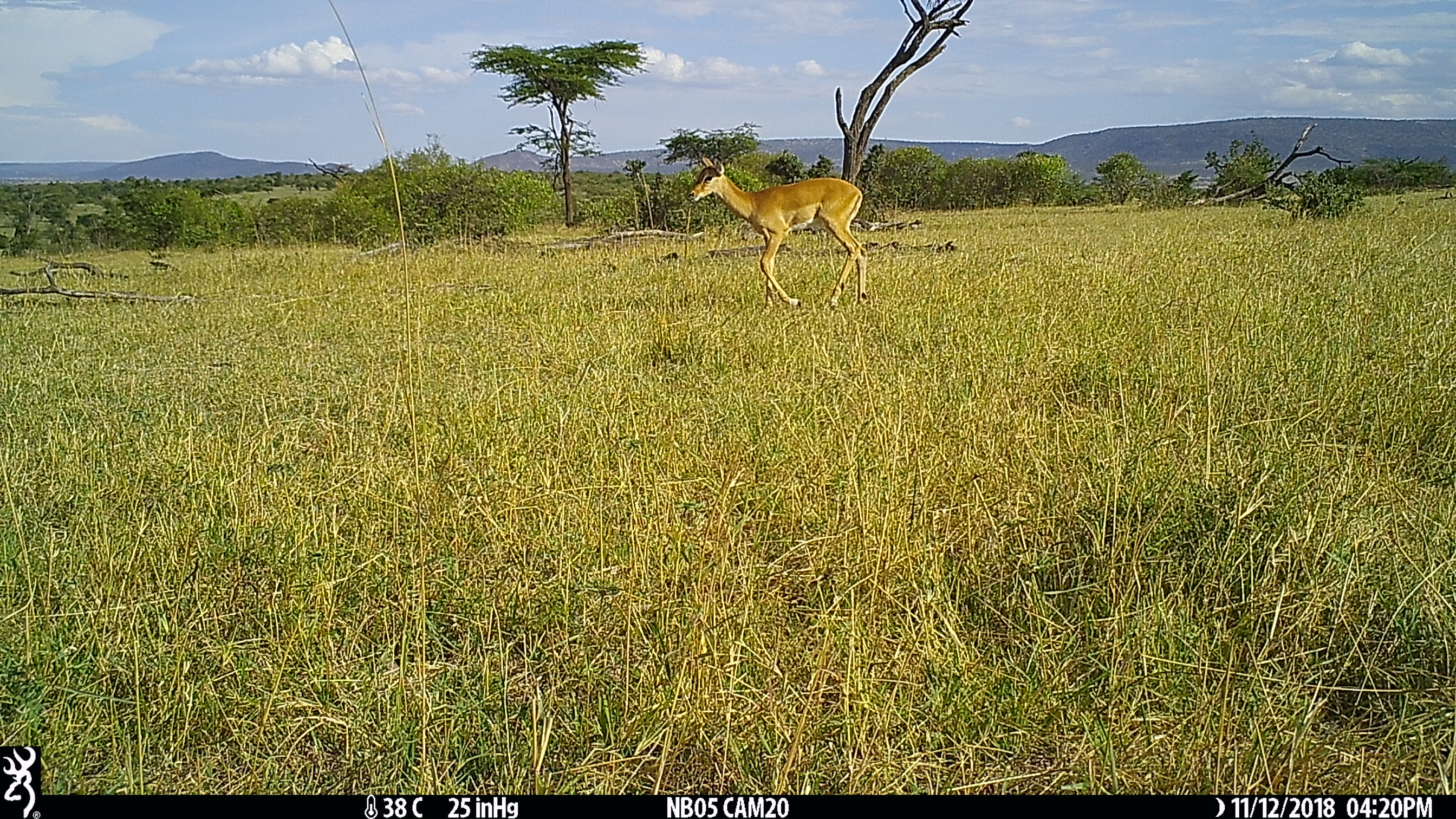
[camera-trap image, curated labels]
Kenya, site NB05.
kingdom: Animalia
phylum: Chordata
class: Mammalia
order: Artiodactyla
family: Bovidae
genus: Aepyceros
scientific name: Aepyceros melampus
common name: impala